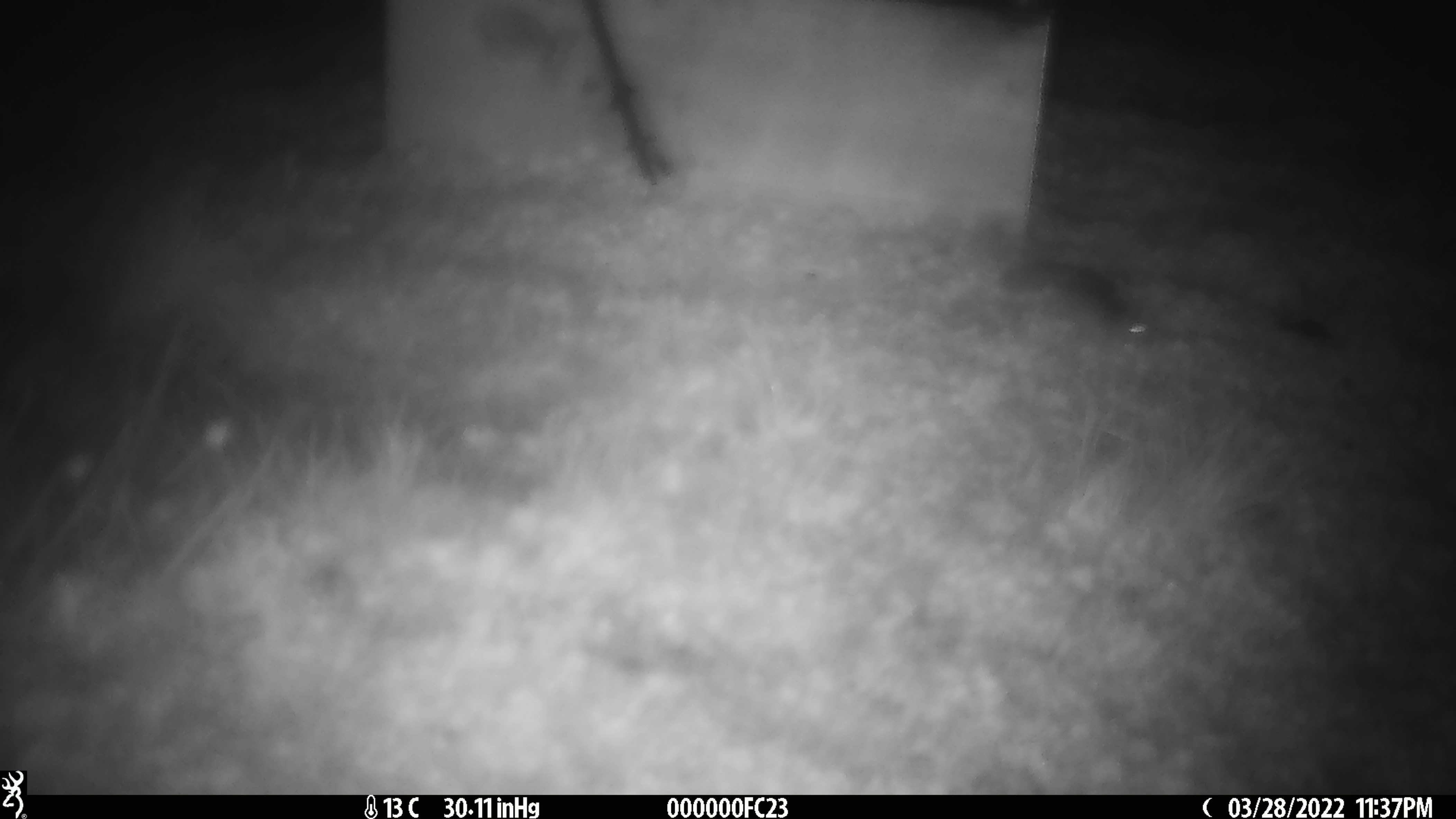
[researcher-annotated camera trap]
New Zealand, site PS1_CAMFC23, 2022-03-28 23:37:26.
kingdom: Animalia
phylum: Chordata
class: Mammalia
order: Rodentia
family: Muridae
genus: Mus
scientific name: Mus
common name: mouse